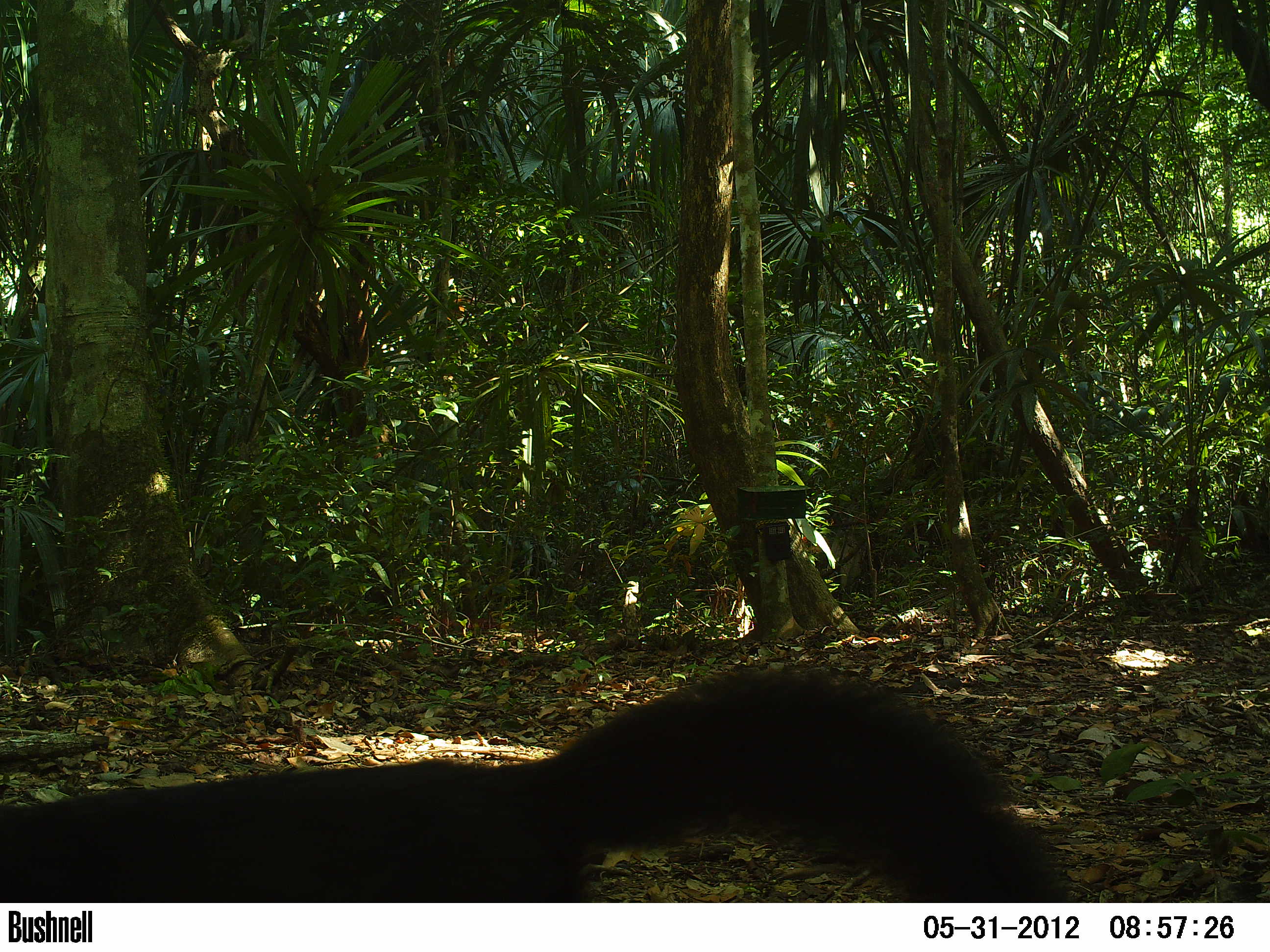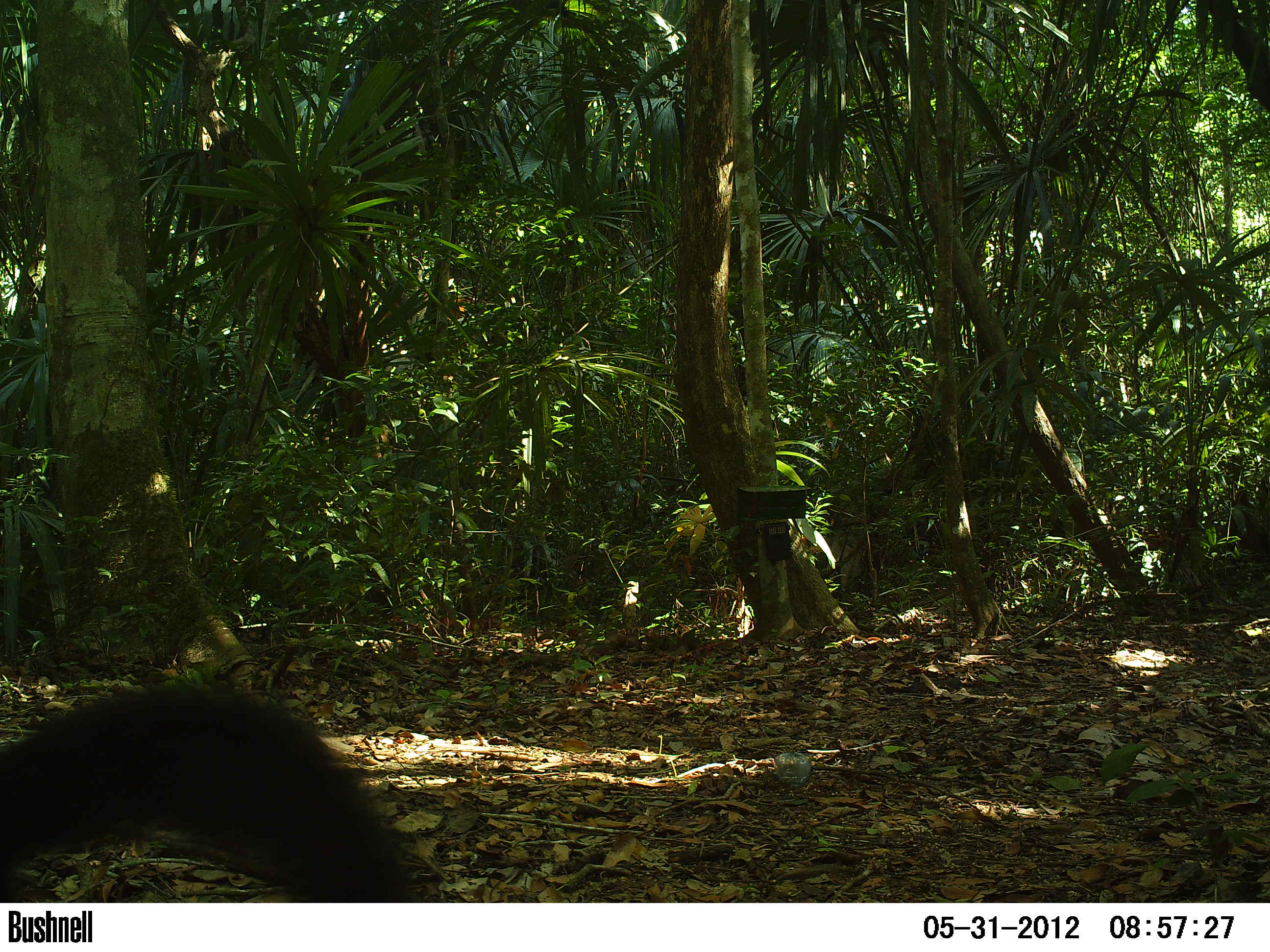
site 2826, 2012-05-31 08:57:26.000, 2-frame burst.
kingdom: Animalia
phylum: Chordata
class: Mammalia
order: Carnivora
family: Mustelidae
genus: Eira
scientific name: Eira barbara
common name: tayra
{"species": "Eira barbara (tayra)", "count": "1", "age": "adult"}